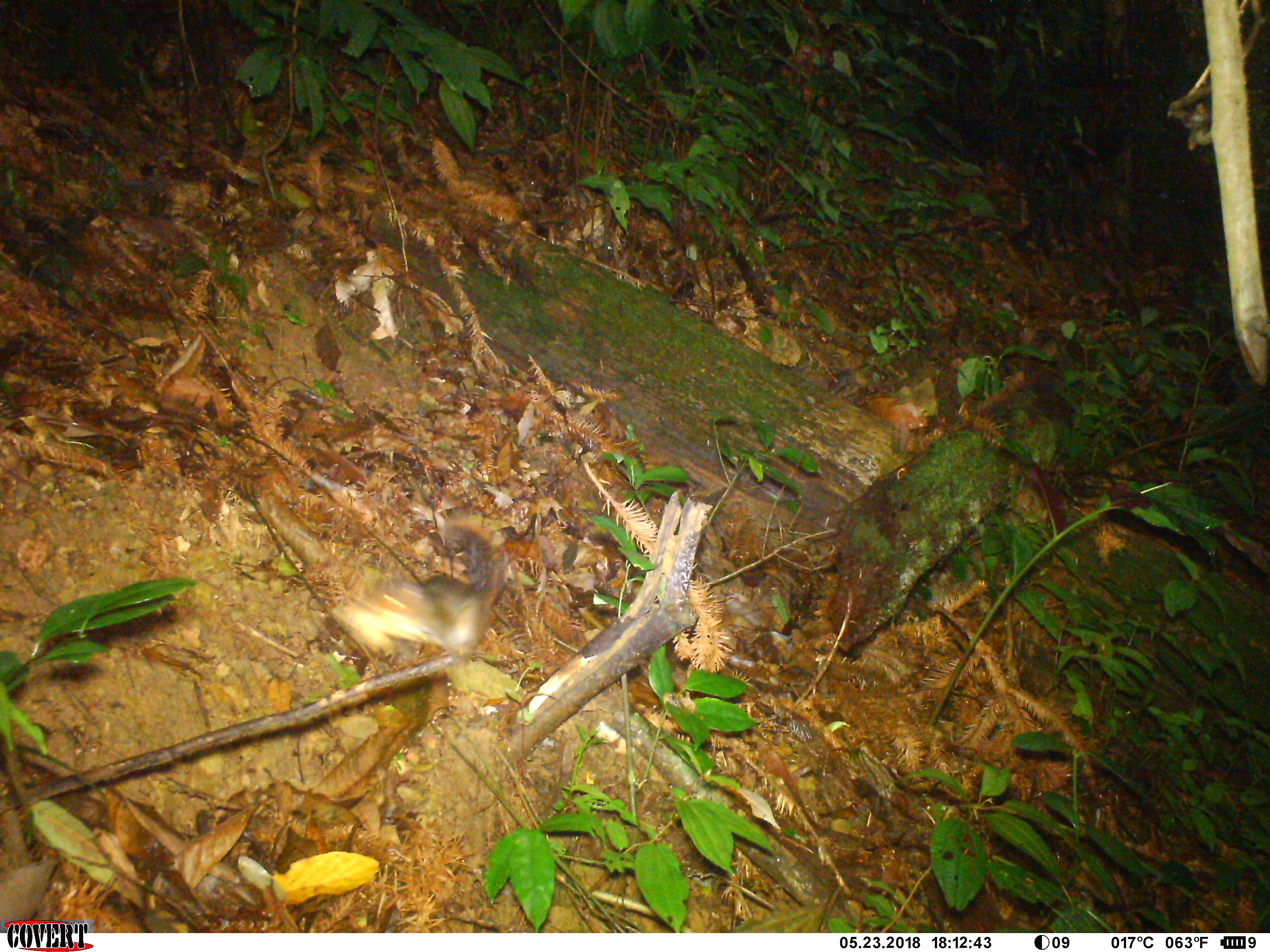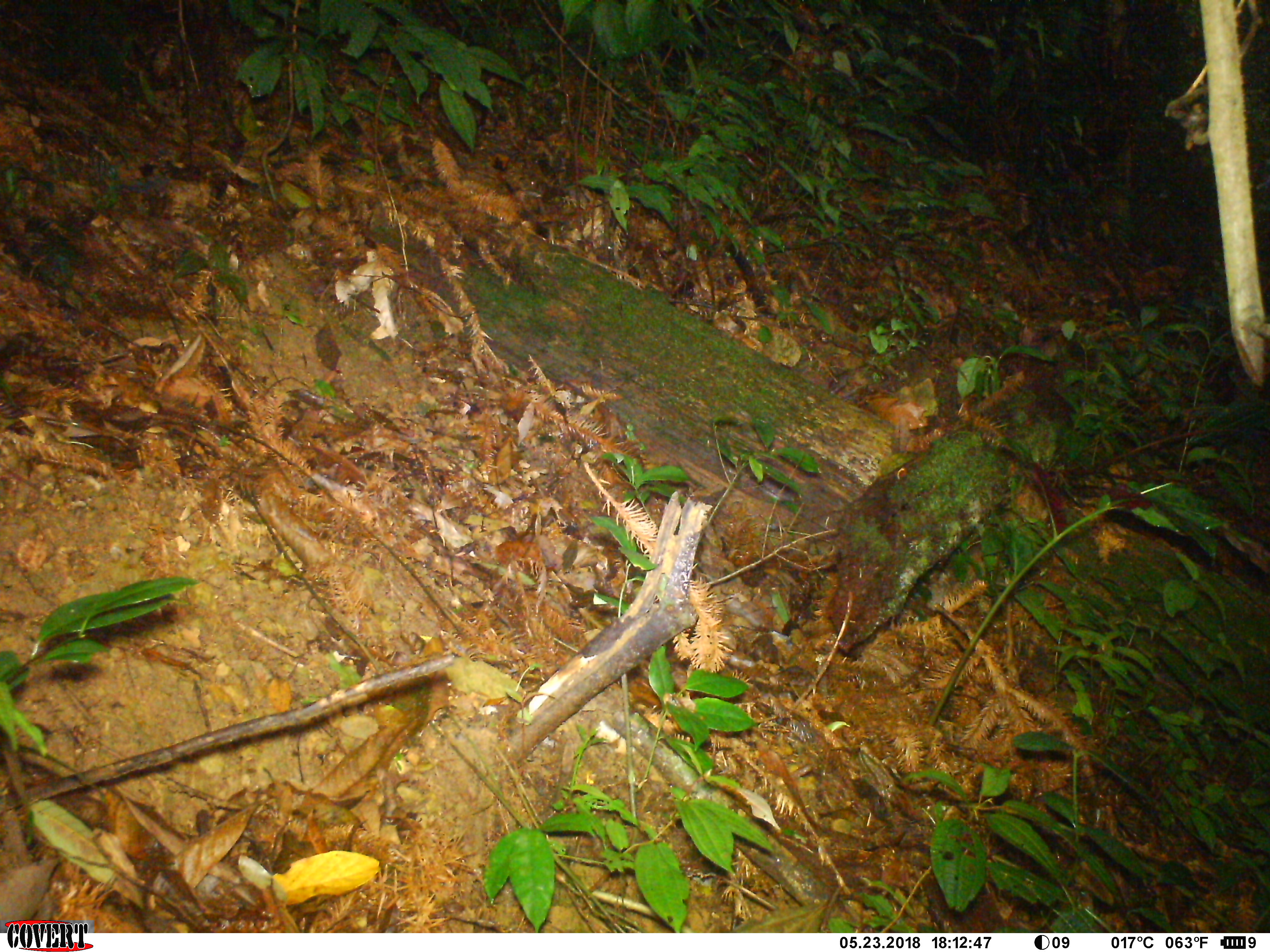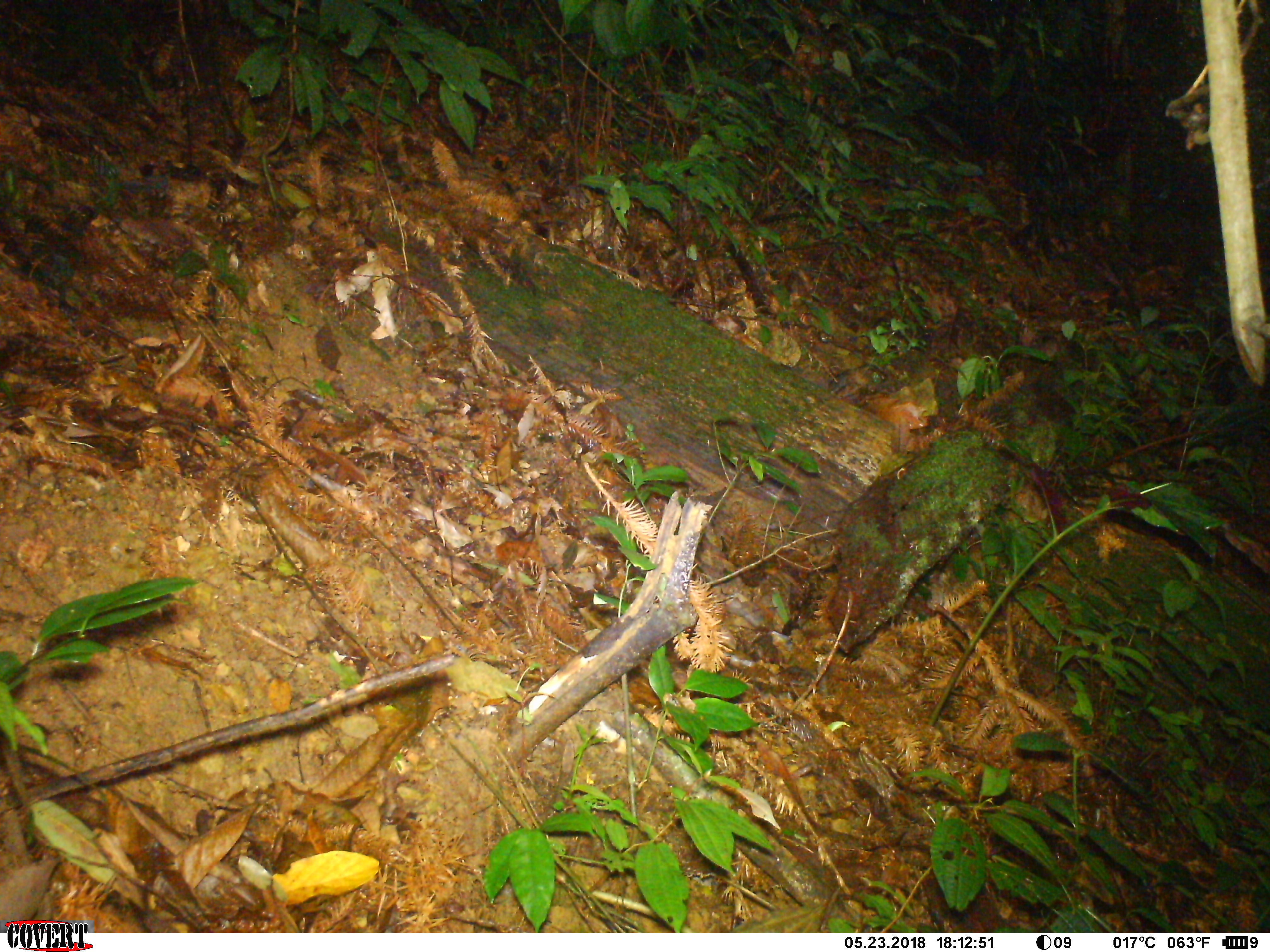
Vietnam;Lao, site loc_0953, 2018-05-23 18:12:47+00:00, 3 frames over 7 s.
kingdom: Animalia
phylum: Chordata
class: Mammalia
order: Rodentia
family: Sciuridae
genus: Dremomys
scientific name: Dremomys rufigenis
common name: red-cheeked squirrel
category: red cheeked squirrel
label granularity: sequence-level